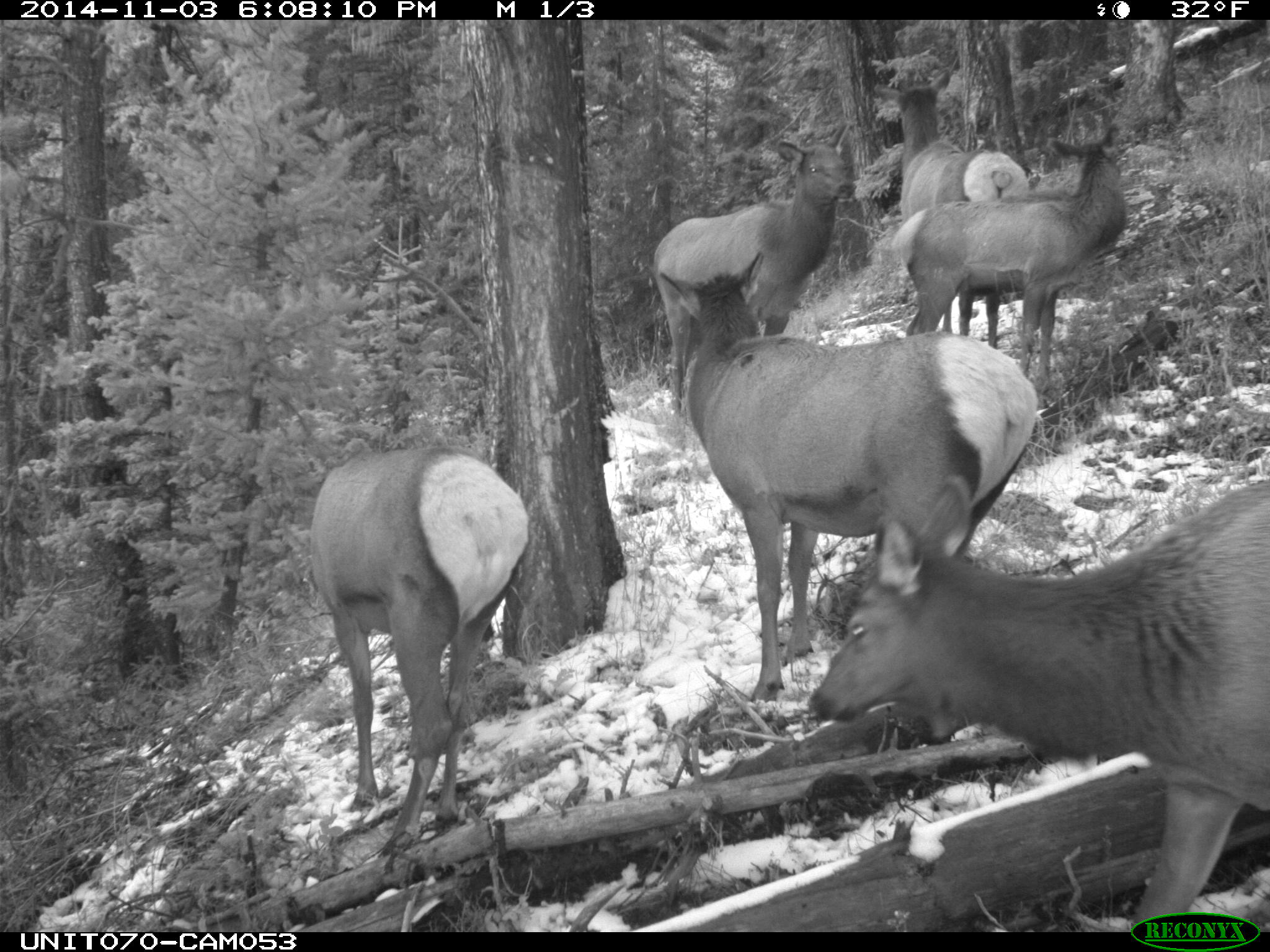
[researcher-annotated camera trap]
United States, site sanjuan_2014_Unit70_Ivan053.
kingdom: Animalia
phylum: Chordata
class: Mammalia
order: Artiodactyla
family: Cervidae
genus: Cervus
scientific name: Cervus elaphus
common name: red deer